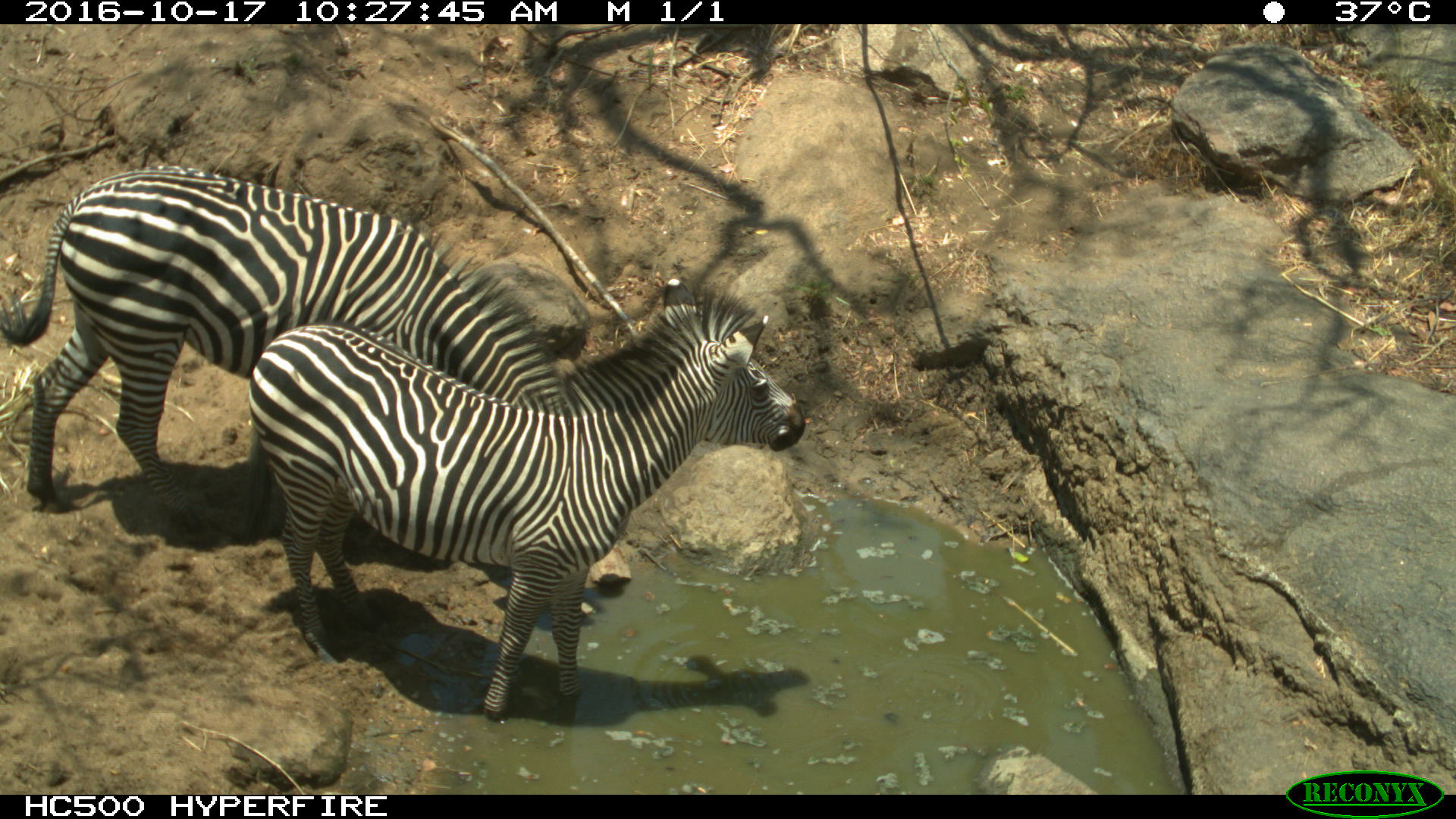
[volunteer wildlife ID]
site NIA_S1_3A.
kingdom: Animalia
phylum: Chordata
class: Mammalia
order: Perissodactyla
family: Equidae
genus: Equus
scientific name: Equus quagga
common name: plains zebra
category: zebraplains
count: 2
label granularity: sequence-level